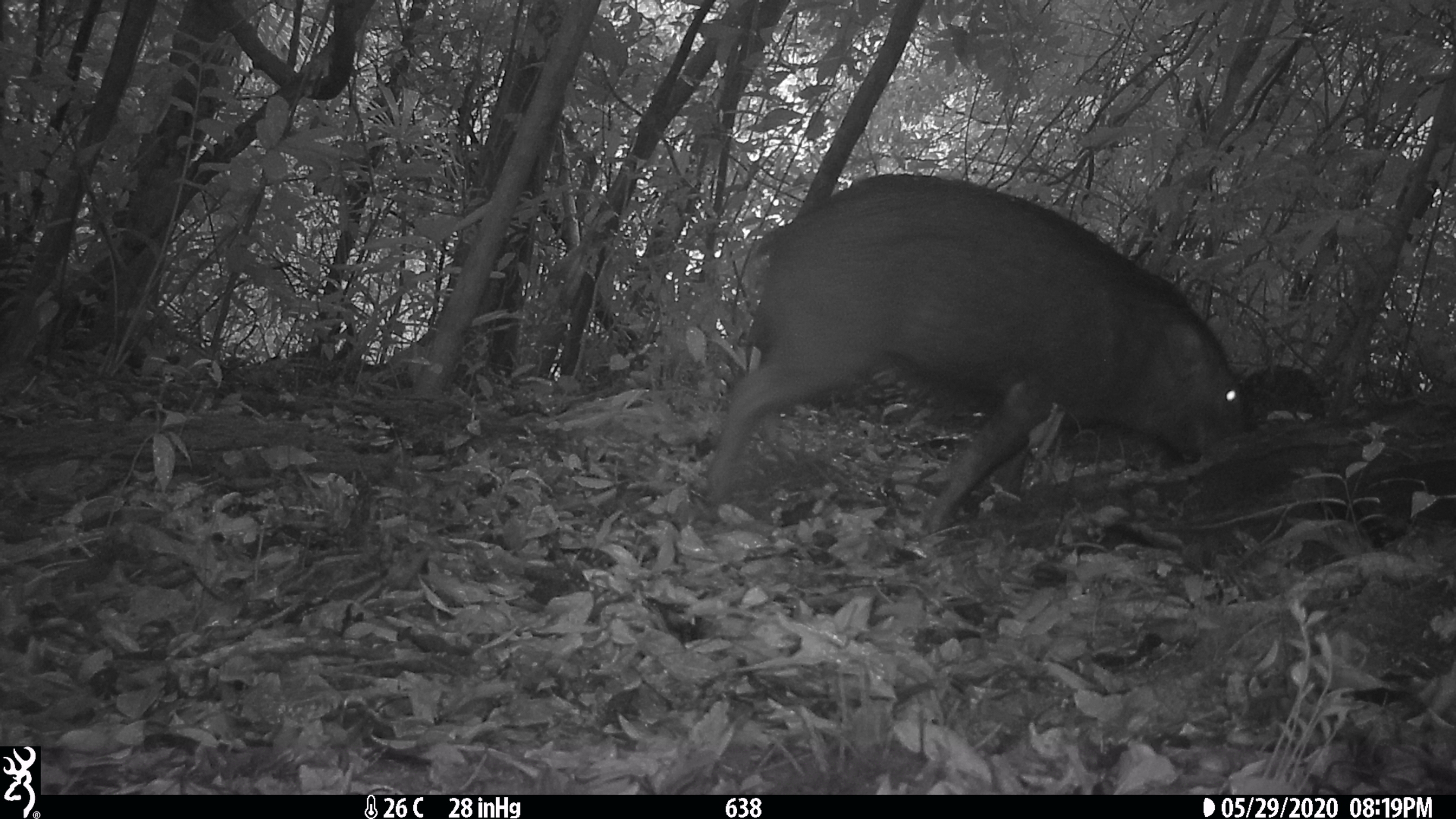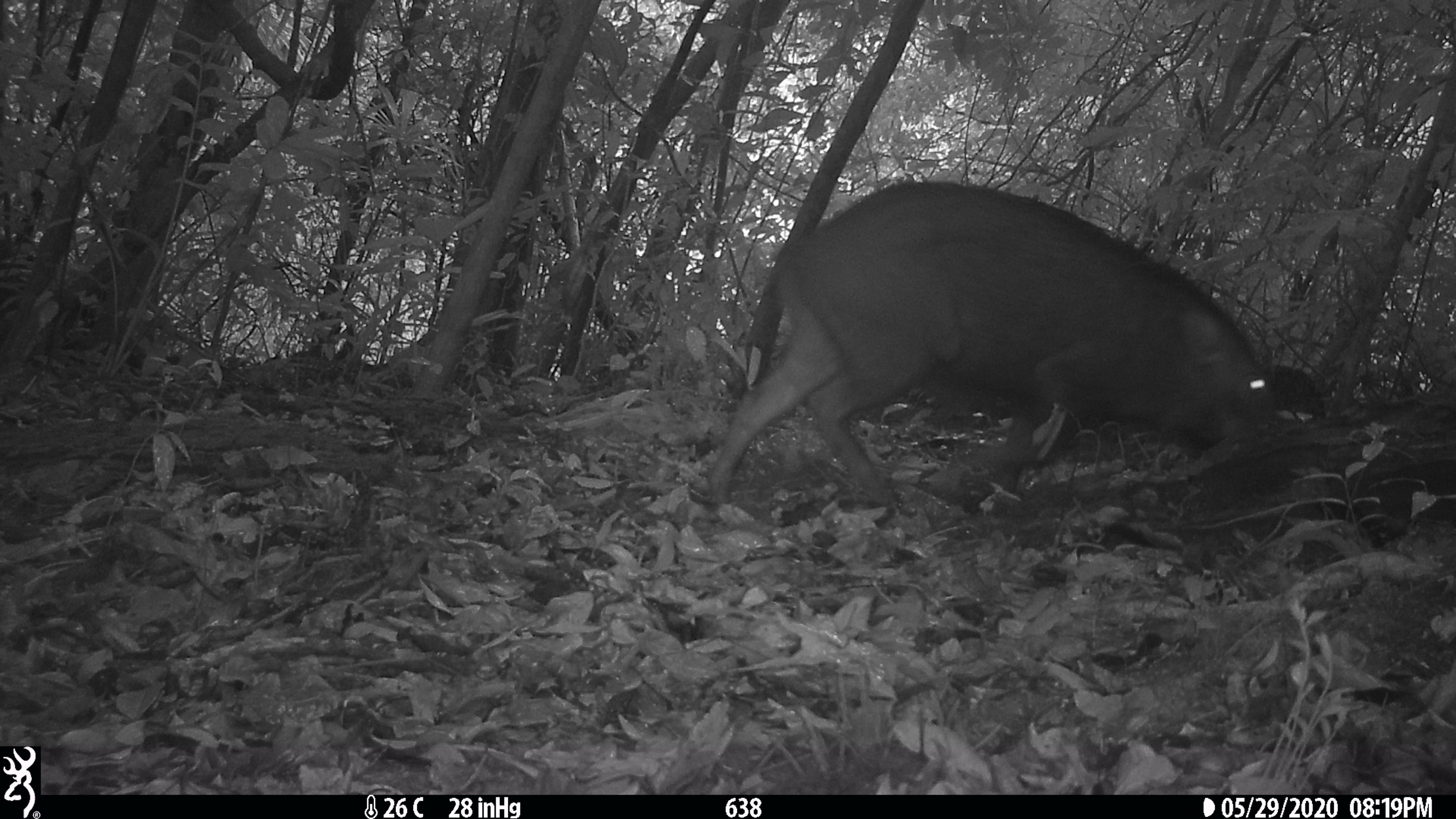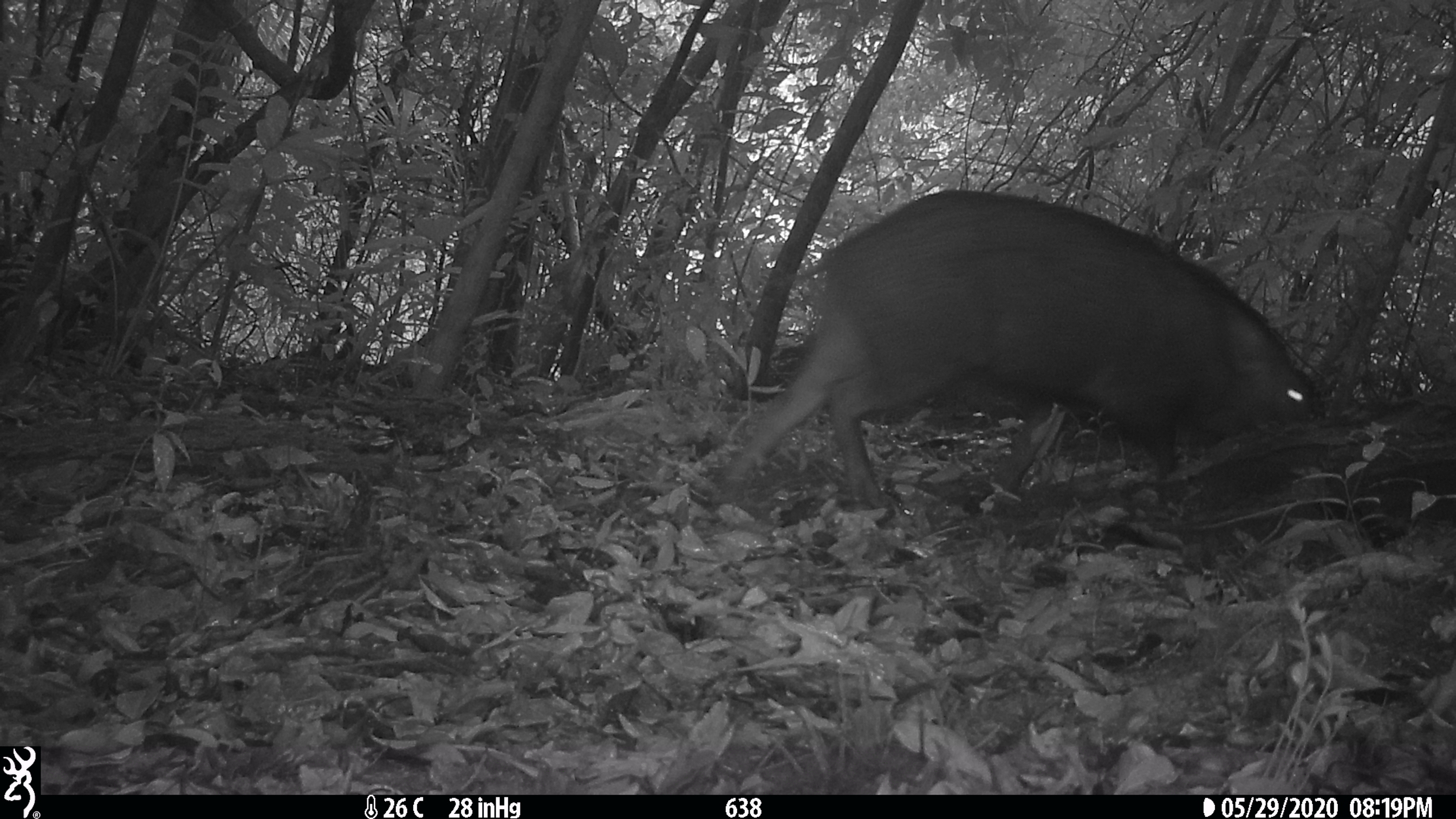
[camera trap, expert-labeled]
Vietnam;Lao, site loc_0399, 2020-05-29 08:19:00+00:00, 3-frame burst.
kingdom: Animalia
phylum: Chordata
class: Mammalia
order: Artiodactyla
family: Suidae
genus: Sus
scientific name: Sus scrofa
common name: eurasian wild pig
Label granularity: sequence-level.